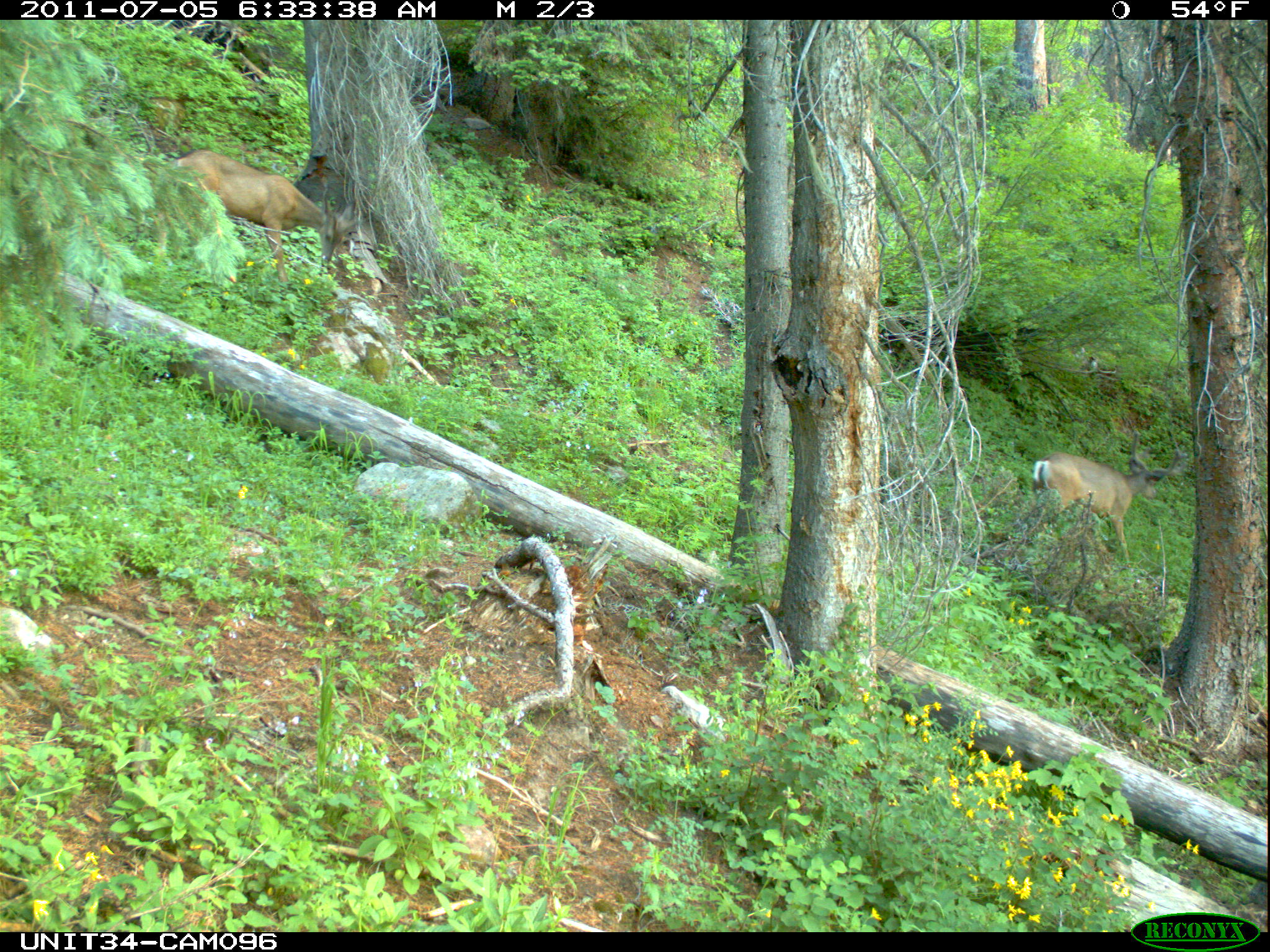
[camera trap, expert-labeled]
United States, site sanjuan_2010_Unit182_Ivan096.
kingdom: Animalia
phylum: Chordata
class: Mammalia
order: Artiodactyla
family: Cervidae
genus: Odocoileus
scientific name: Odocoileus hemionus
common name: mule deer